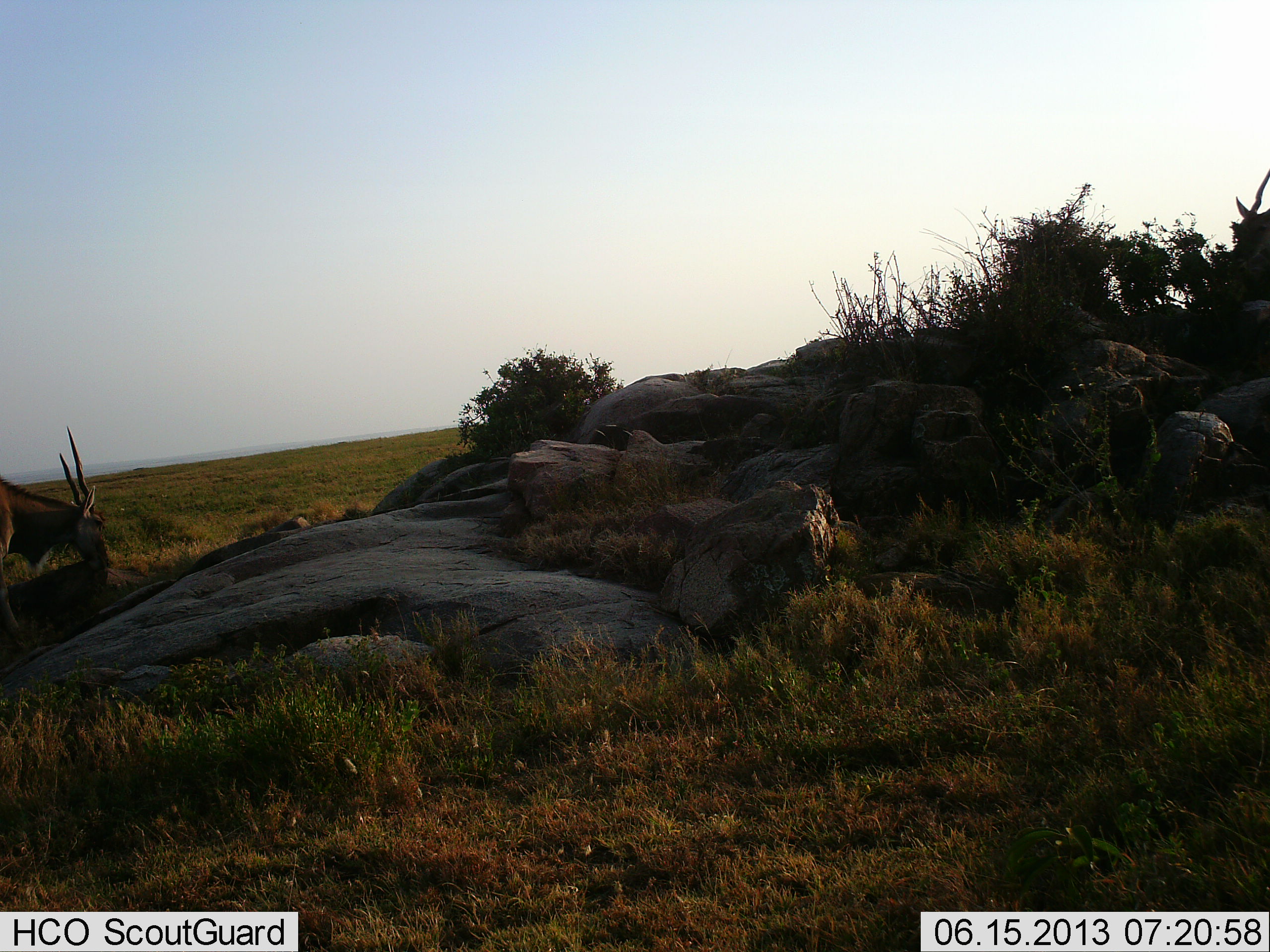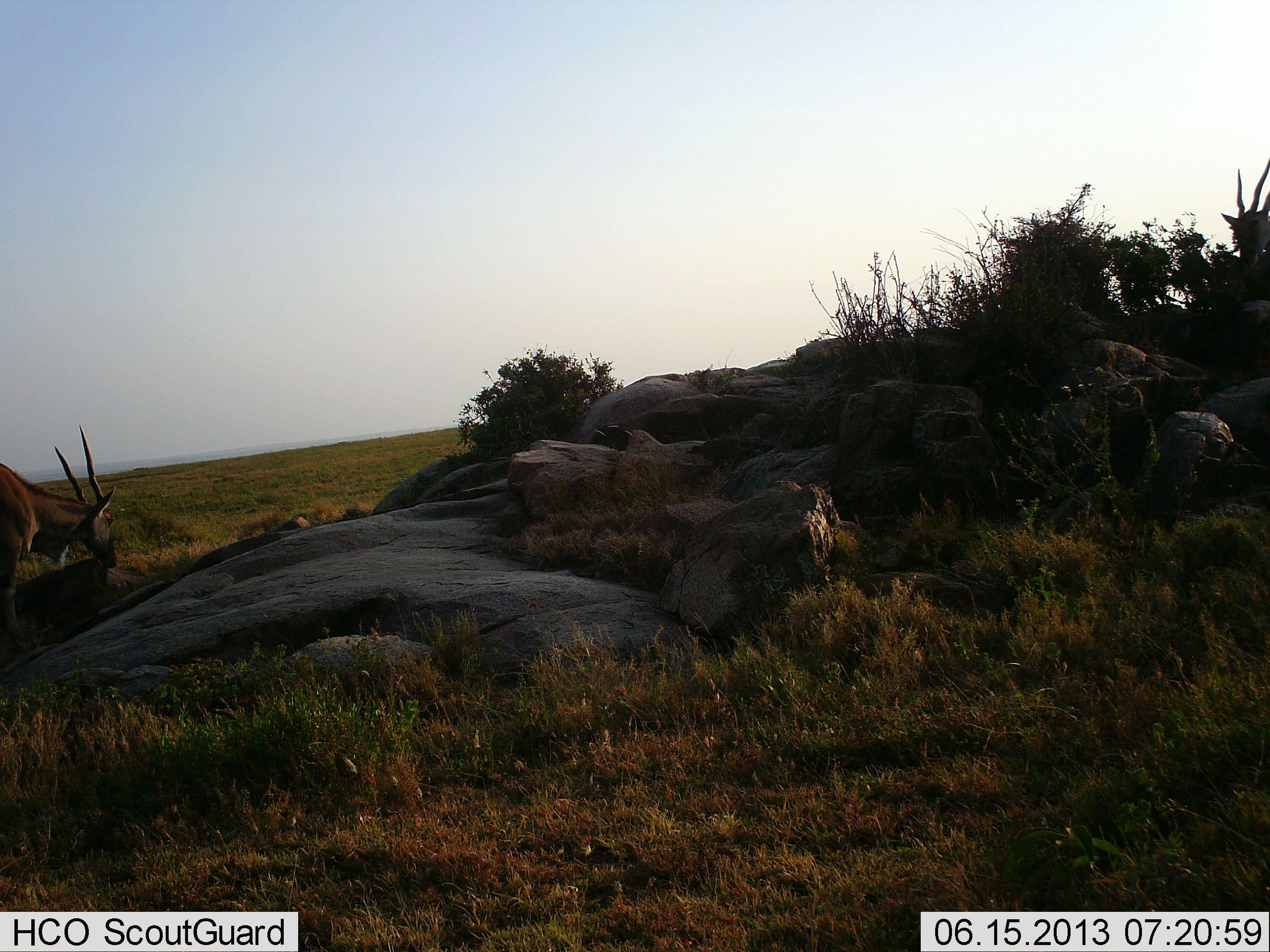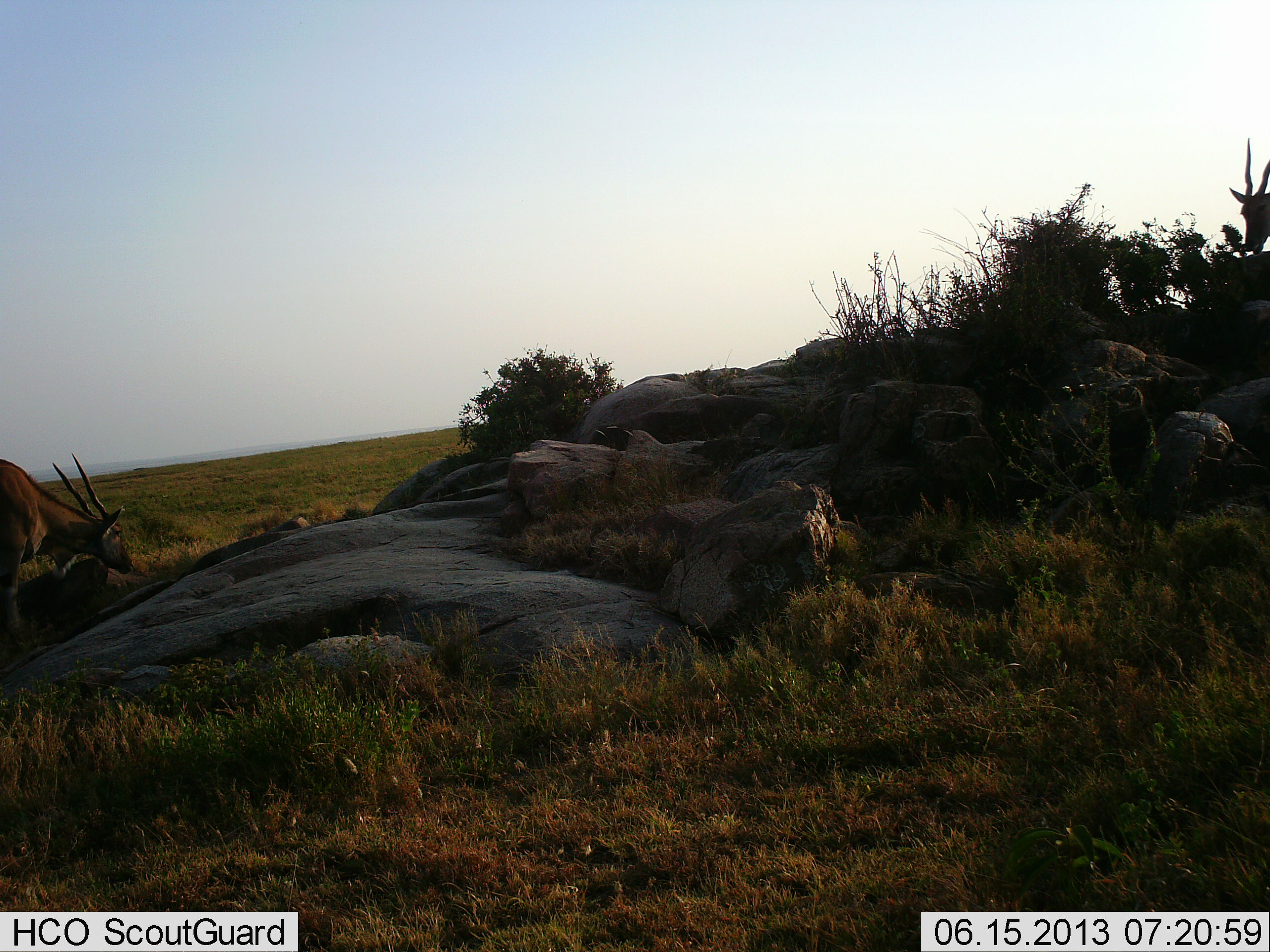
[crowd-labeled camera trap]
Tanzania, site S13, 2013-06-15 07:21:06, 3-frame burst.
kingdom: Animalia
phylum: Chordata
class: Mammalia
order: Artiodactyla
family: Bovidae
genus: Tragelaphus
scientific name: Tragelaphus oryx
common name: eland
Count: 2.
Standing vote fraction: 55%.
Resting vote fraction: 0%.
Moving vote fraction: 0%.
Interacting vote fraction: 0%.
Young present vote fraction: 0%.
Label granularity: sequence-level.